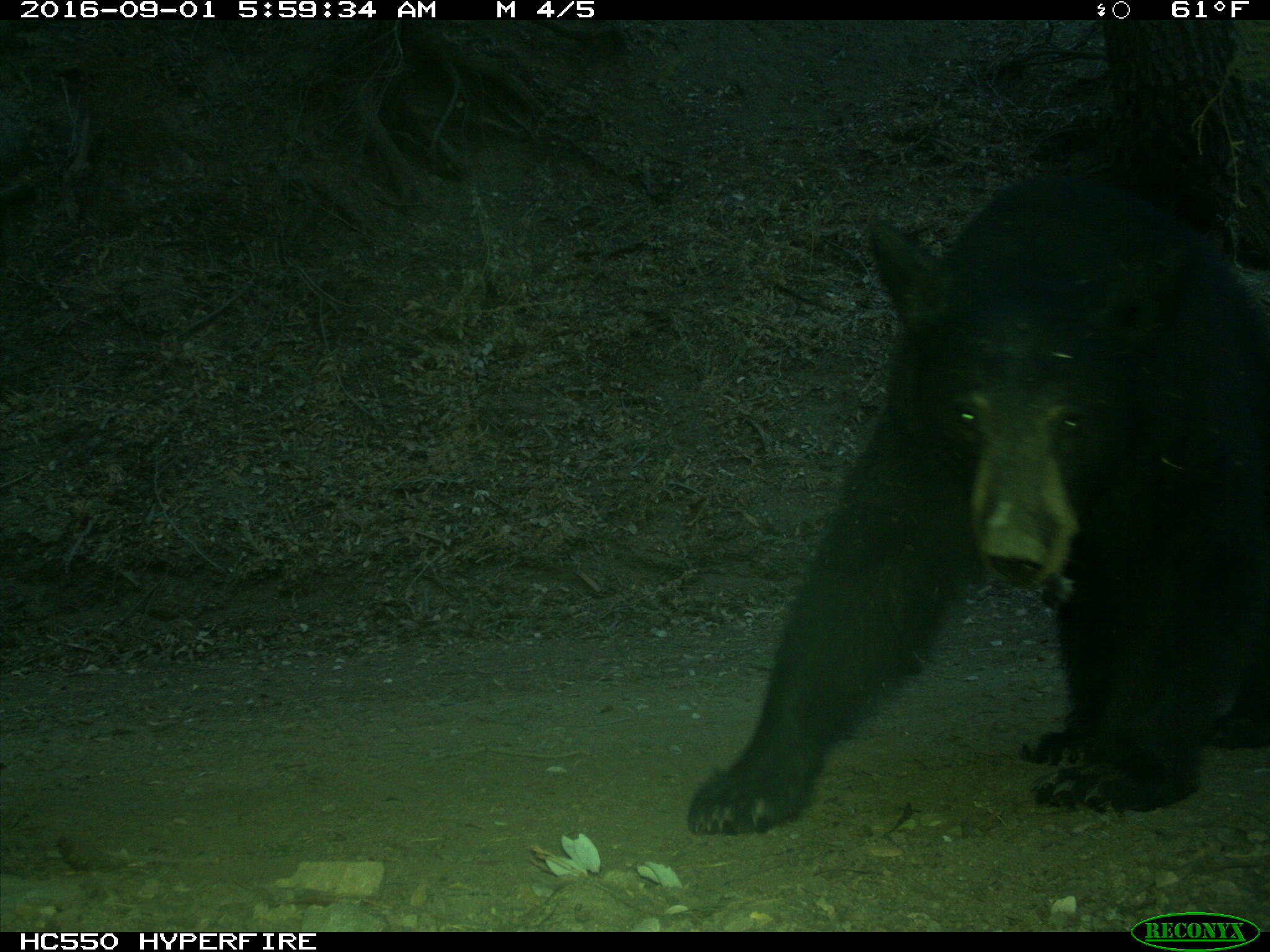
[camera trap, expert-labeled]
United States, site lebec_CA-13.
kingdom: Animalia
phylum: Chordata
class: Mammalia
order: Carnivora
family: Ursidae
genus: Ursus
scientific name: Ursus americanus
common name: american black bear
Ursus americanus (american black bear).